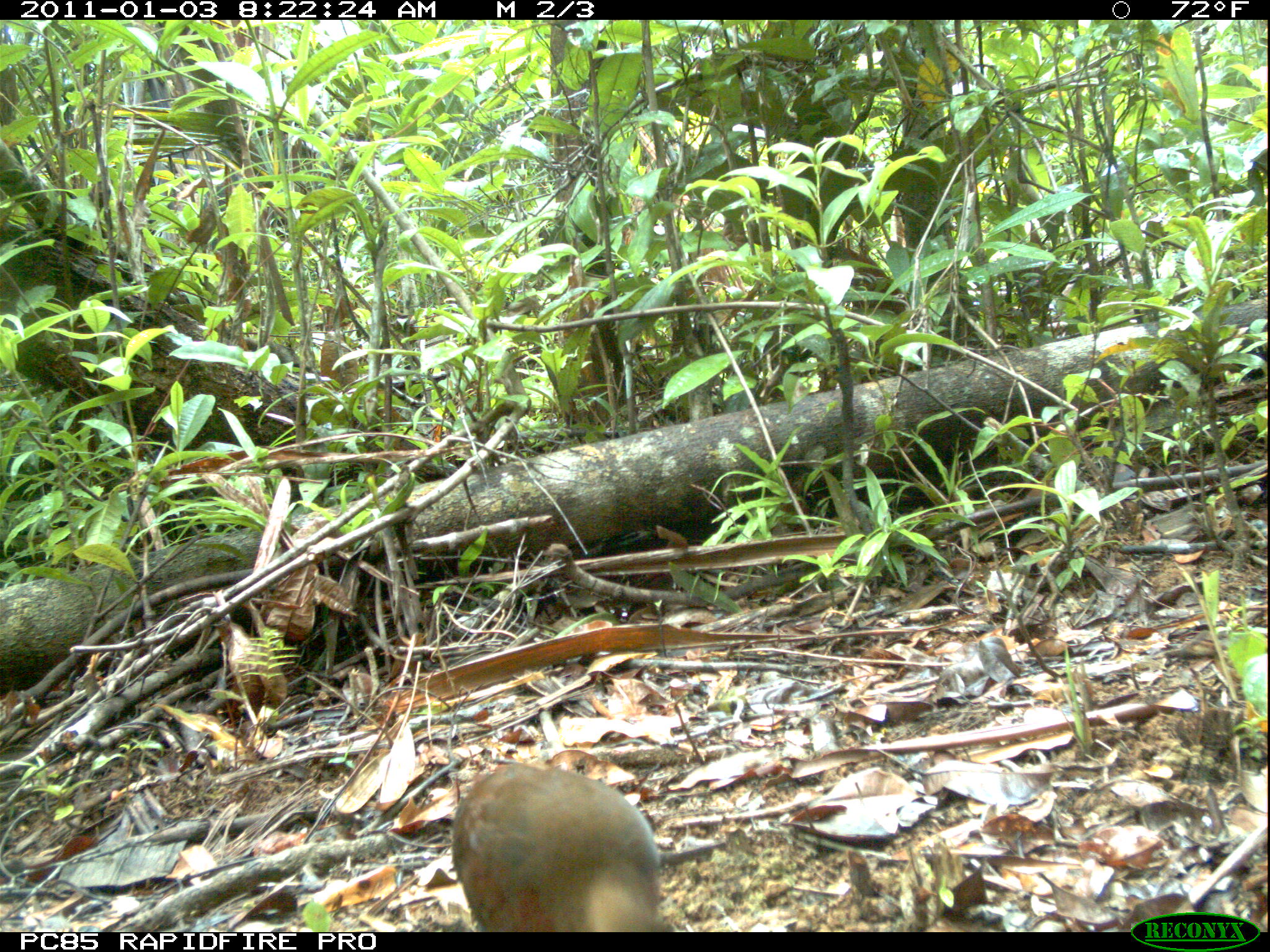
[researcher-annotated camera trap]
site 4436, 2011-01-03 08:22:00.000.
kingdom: Animalia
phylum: Chordata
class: Aves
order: Gruiformes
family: Sarothruridae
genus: Mentocrex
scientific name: Mentocrex kioloides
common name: madagascar wood rail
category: canirallus kioloides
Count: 1.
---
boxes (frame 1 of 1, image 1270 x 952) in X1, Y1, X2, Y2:
canirallus kioloides: 447, 762, 673, 931